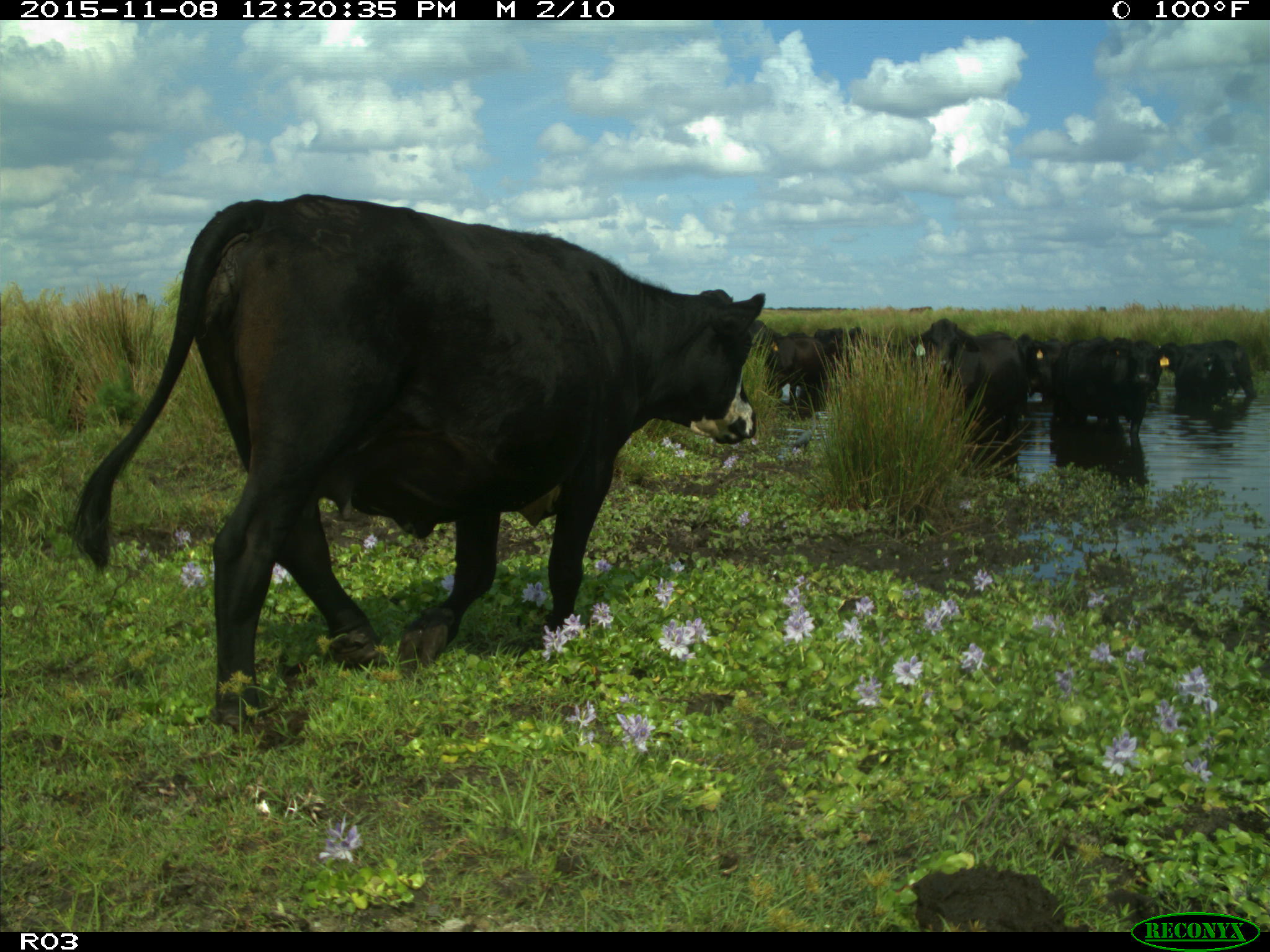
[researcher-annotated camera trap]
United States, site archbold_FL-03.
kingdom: Animalia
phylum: Chordata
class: Mammalia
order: Artiodactyla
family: Bovidae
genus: Bos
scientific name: Bos taurus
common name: domestic cow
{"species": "Bos taurus (domestic cow)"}